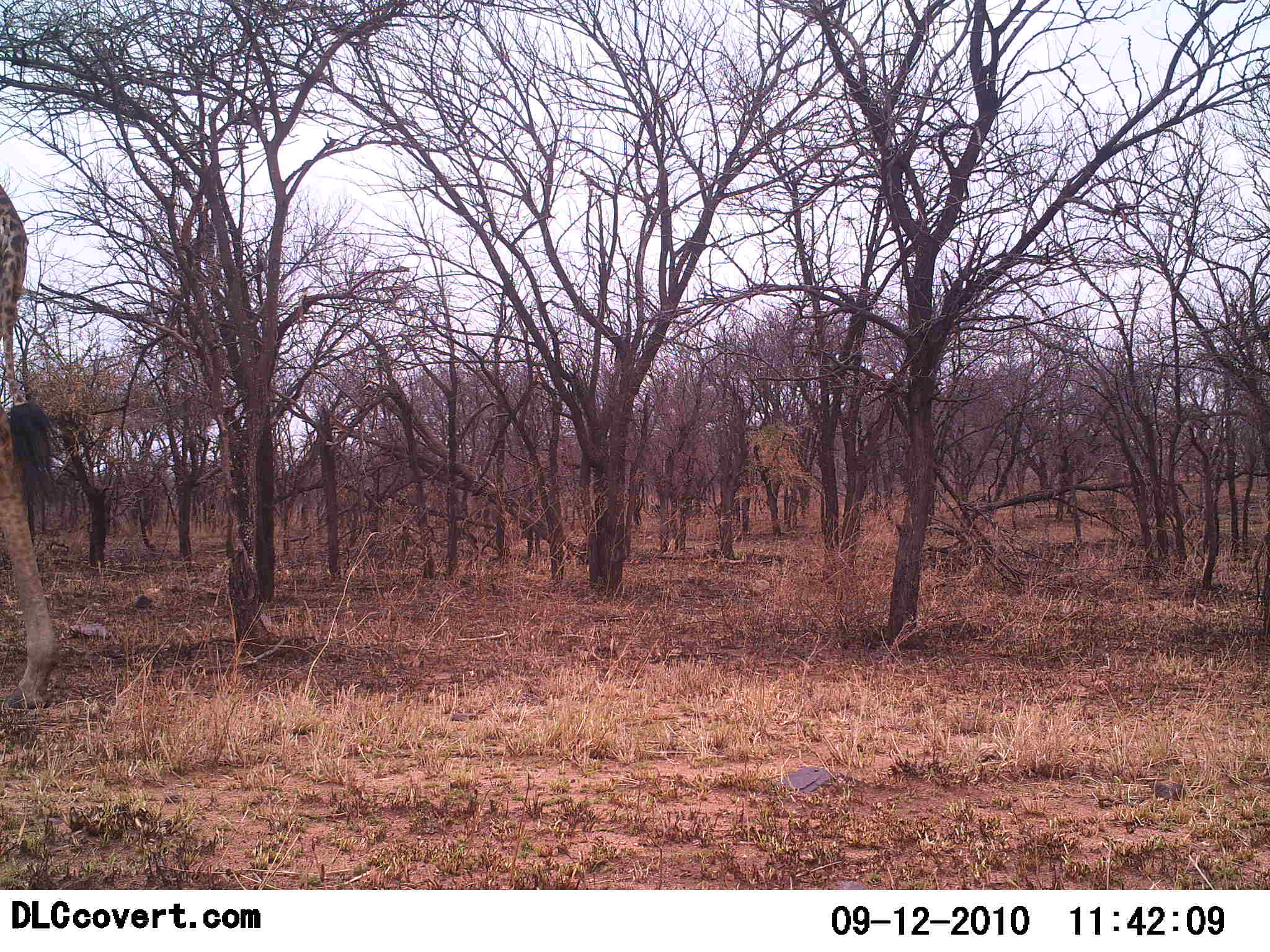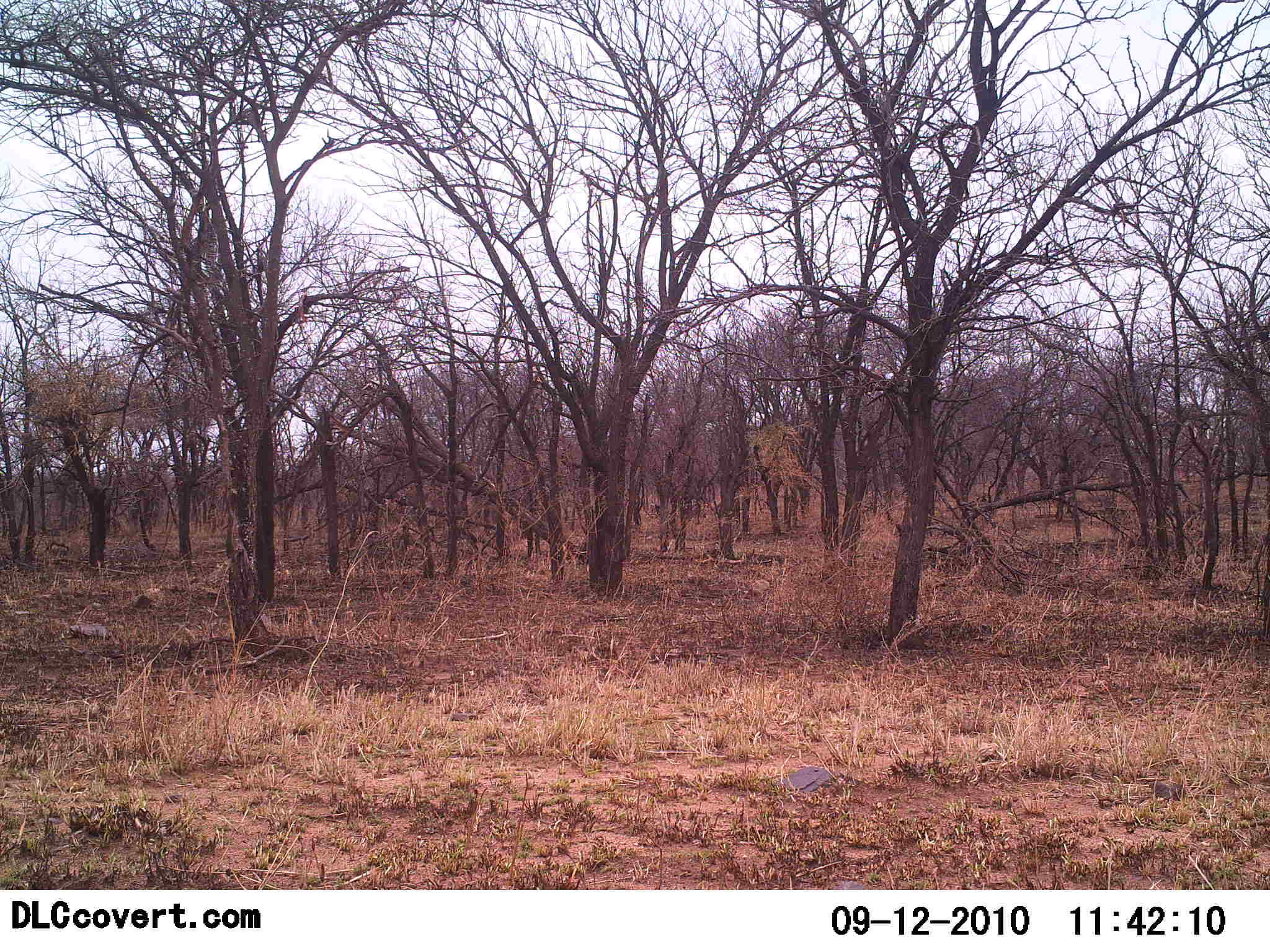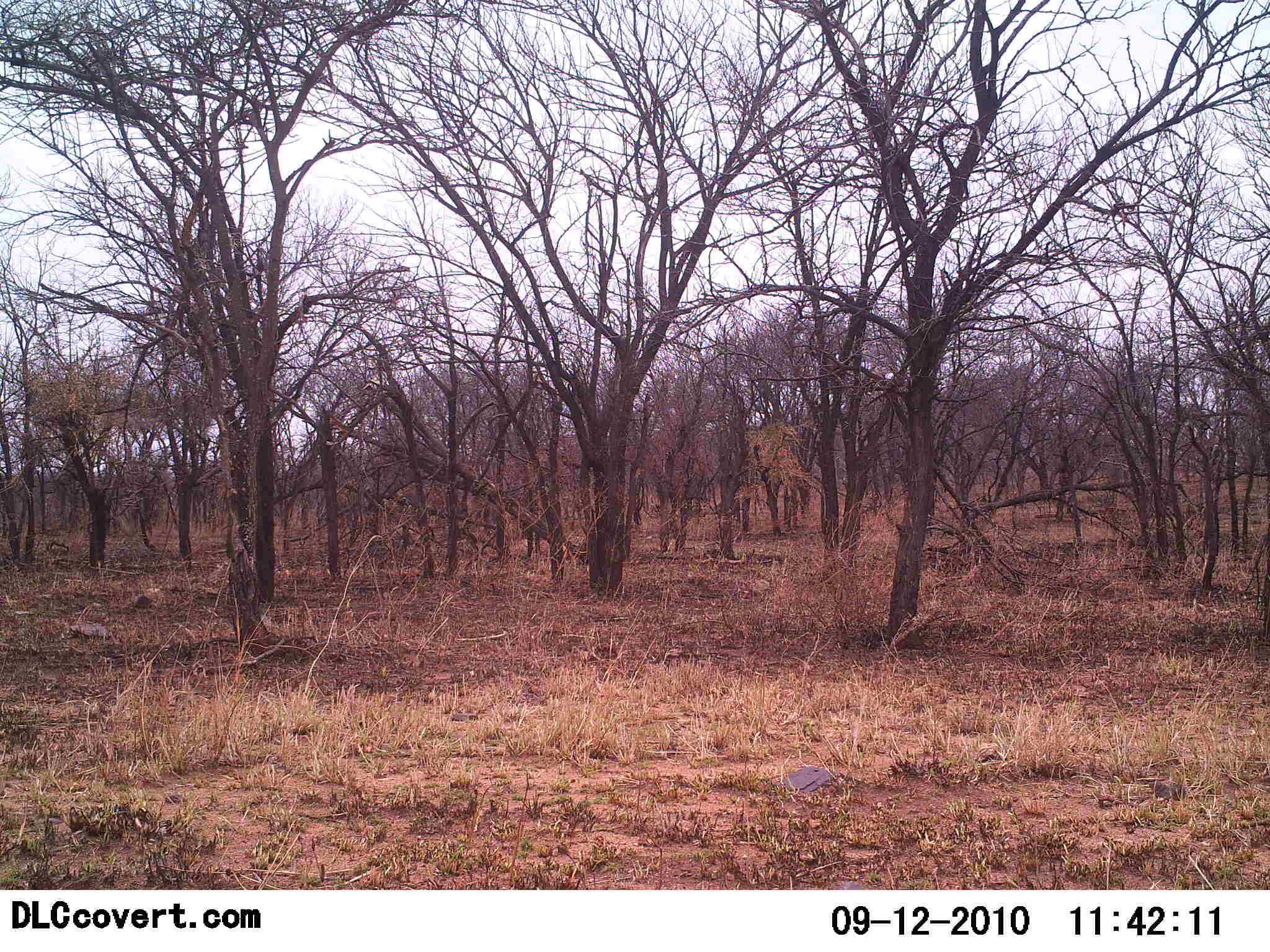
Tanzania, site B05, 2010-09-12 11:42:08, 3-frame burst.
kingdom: Animalia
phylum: Chordata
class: Mammalia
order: Artiodactyla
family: Giraffidae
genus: Giraffa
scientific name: Giraffa camelopardalis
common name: giraffe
Giraffe (Giraffa camelopardalis), count 1. Behavior (volunteer vote fractions): standing 13%, resting 0%, moving 93%, interacting 0%. Young present (vote fraction): 0%. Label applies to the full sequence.